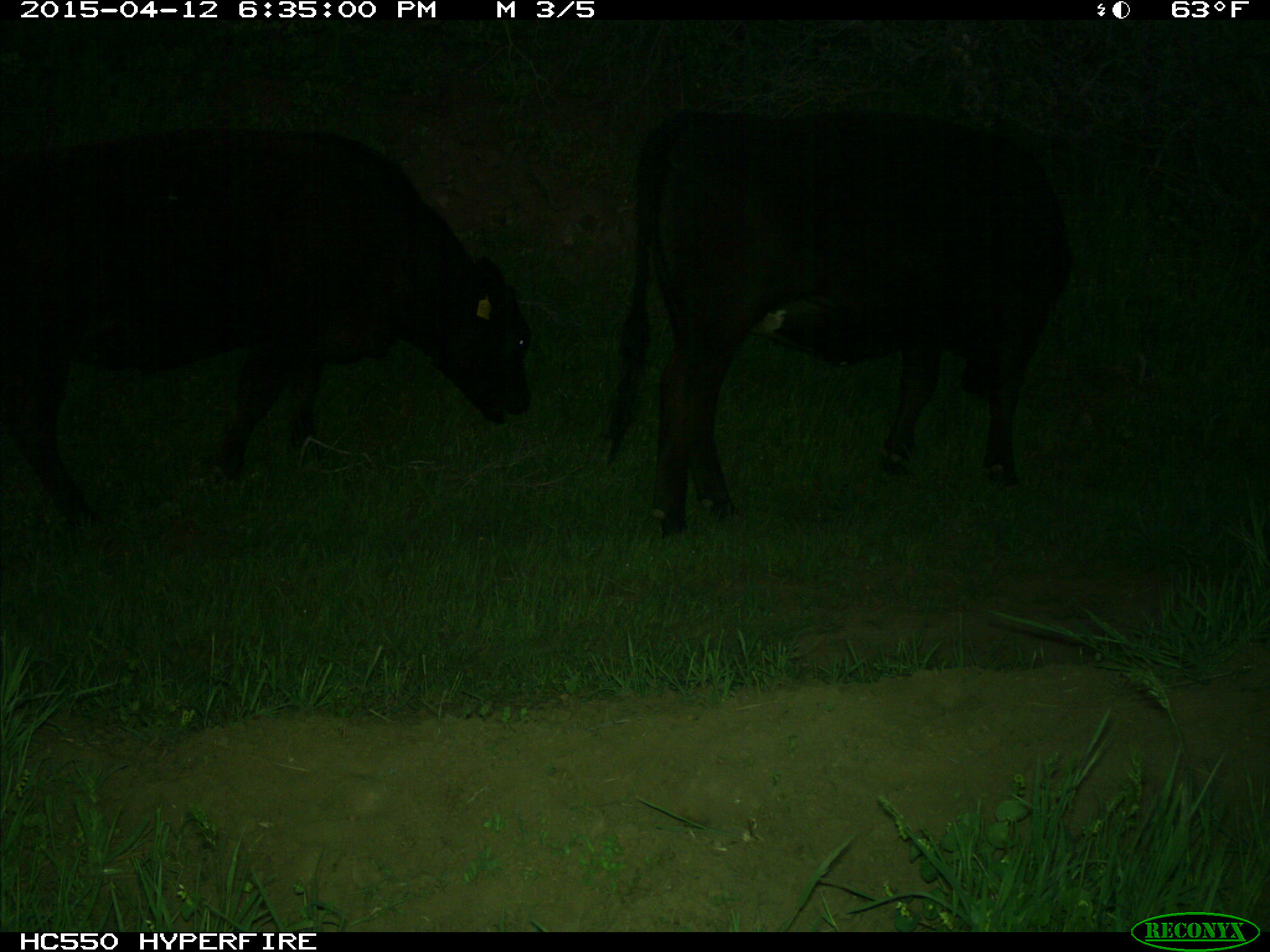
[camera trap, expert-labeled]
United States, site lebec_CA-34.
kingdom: Animalia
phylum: Chordata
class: Mammalia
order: Artiodactyla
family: Bovidae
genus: Bos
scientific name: Bos taurus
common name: domestic cow